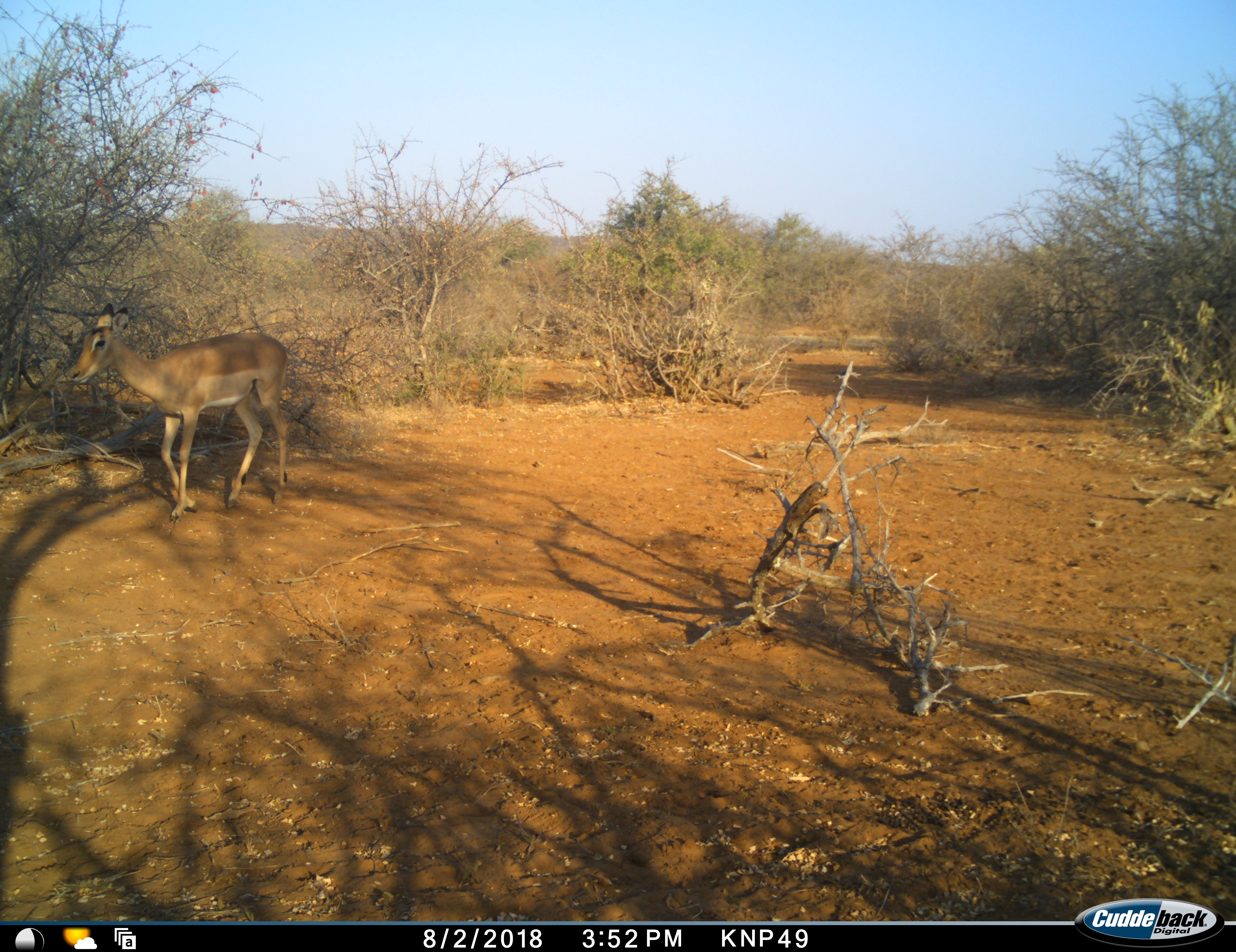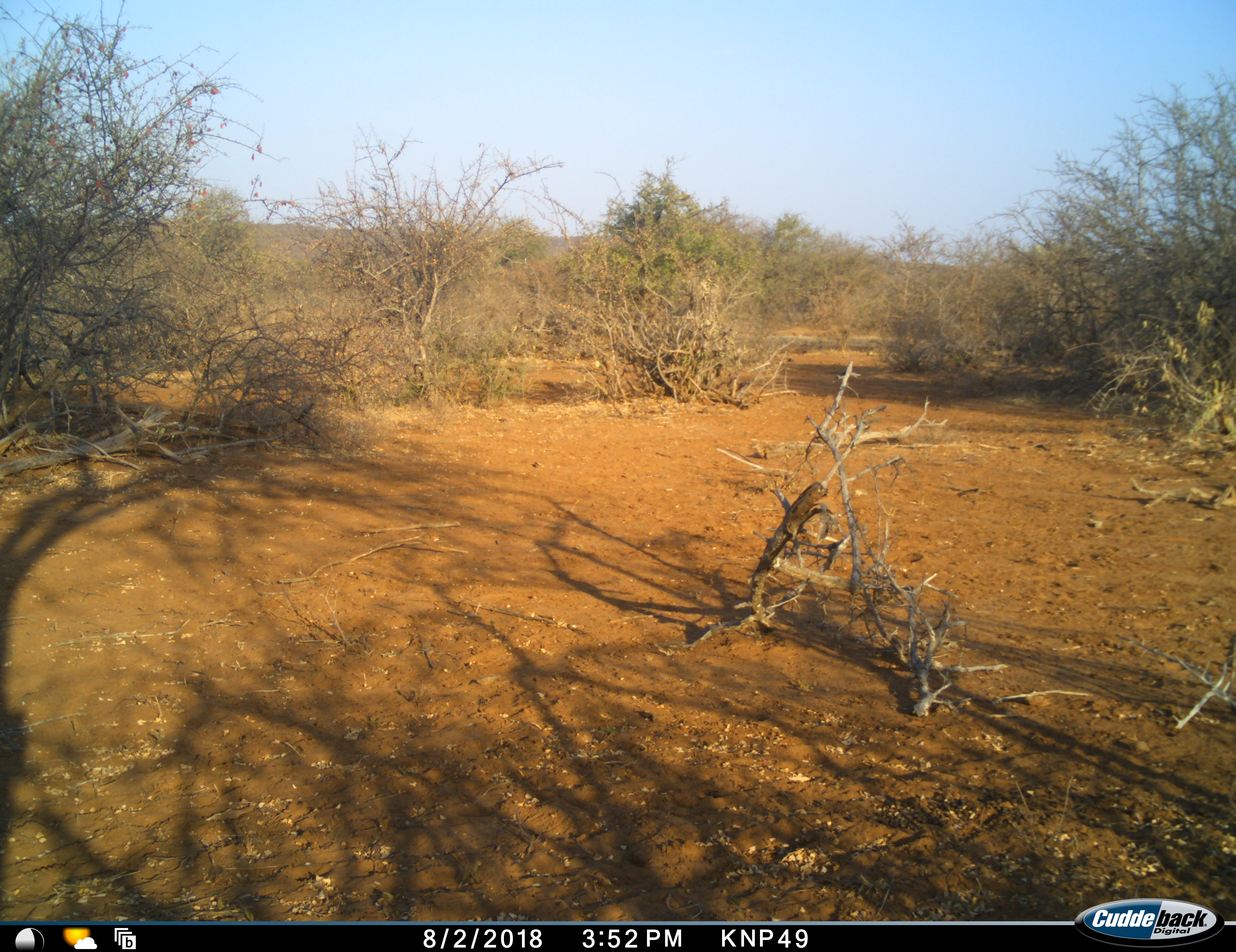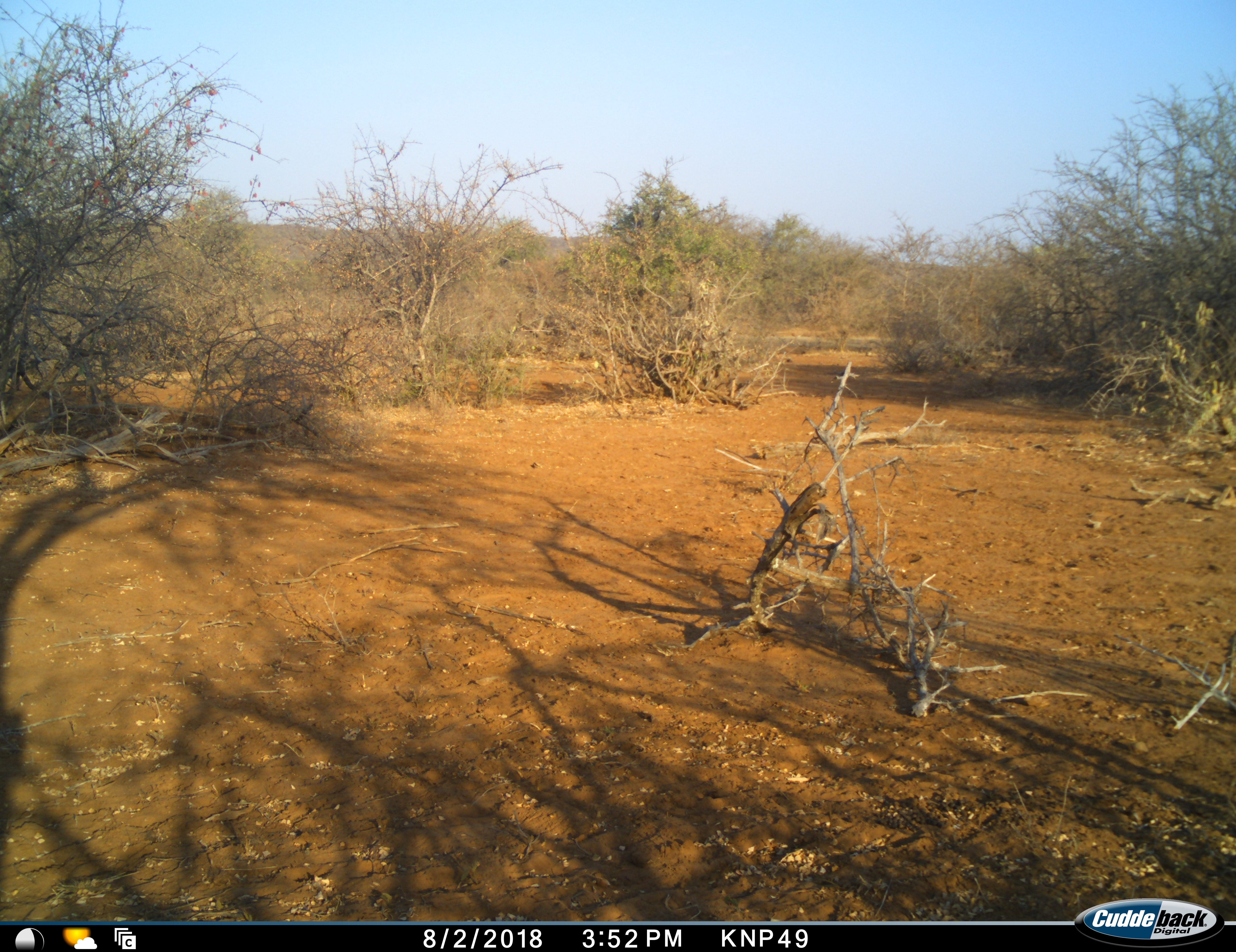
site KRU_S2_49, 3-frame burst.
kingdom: Animalia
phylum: Chordata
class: Mammalia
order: Artiodactyla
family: Bovidae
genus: Aepyceros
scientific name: Aepyceros melampus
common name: impala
Impala (Aepyceros melampus), count 1. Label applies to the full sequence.